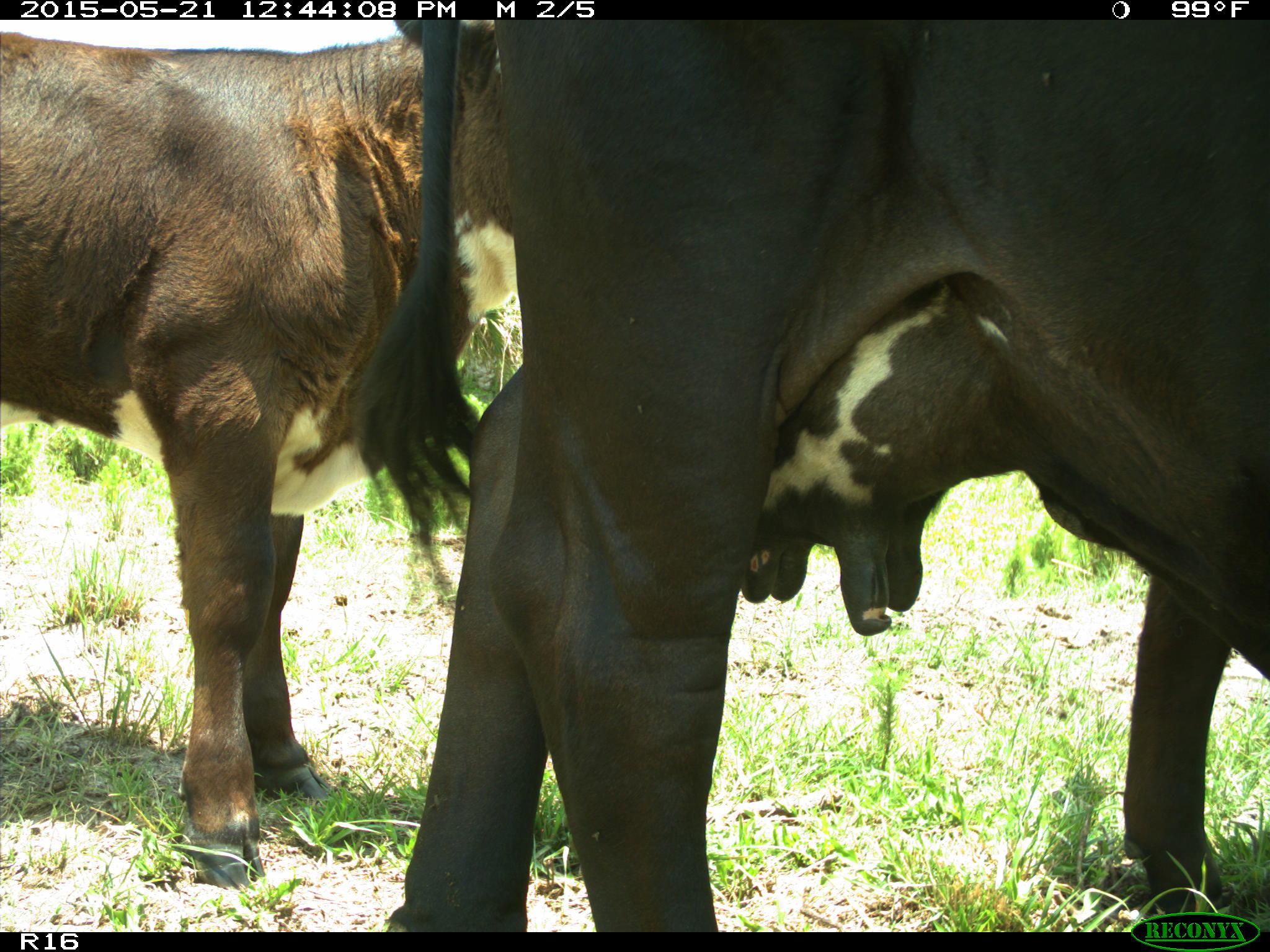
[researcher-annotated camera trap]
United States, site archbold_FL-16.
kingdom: Animalia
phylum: Chordata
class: Mammalia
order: Artiodactyla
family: Bovidae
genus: Bos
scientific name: Bos taurus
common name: domestic cow